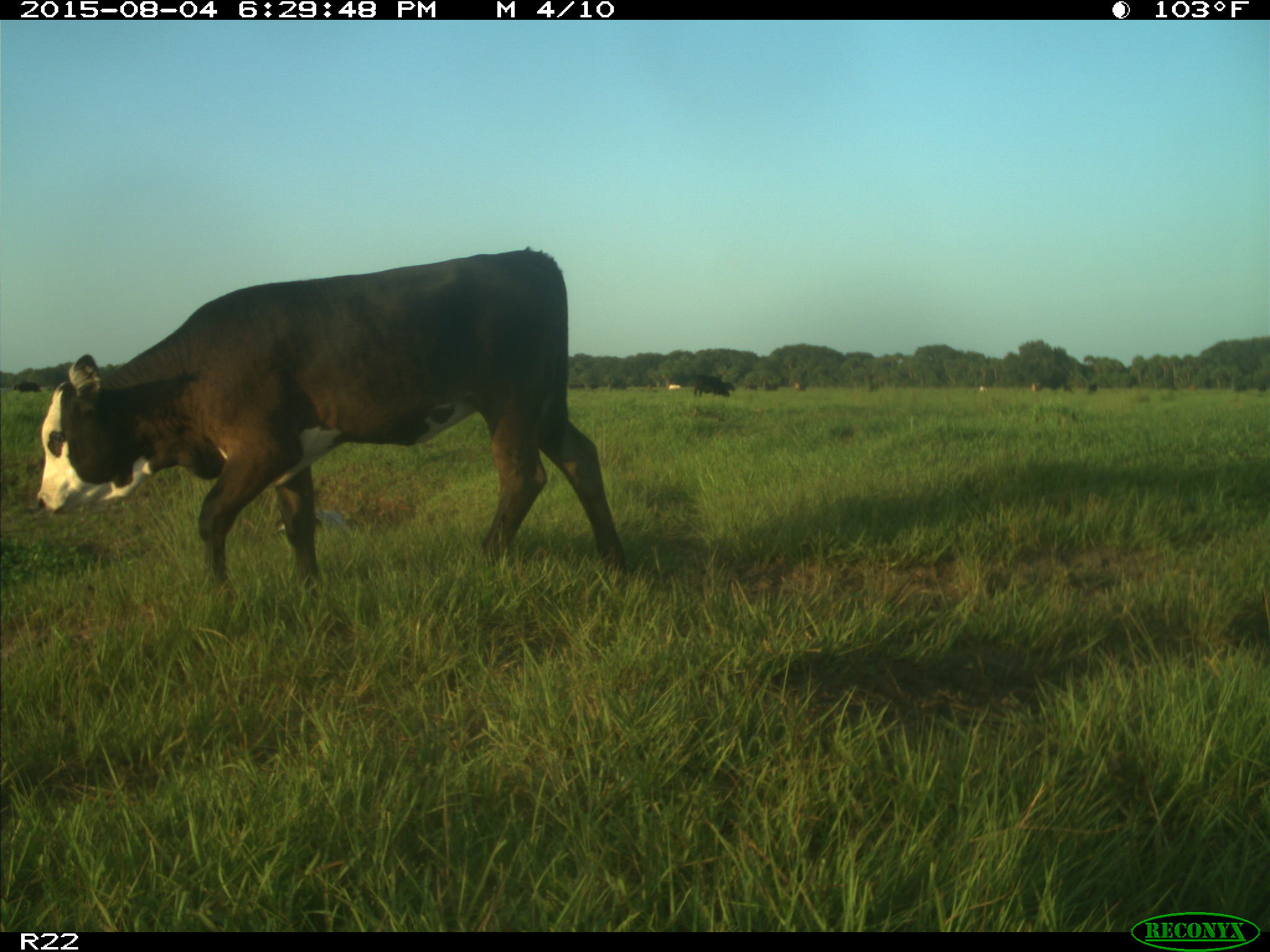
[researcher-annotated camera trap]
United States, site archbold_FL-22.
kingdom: Animalia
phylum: Chordata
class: Mammalia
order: Artiodactyla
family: Bovidae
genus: Bos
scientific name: Bos taurus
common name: domestic cow